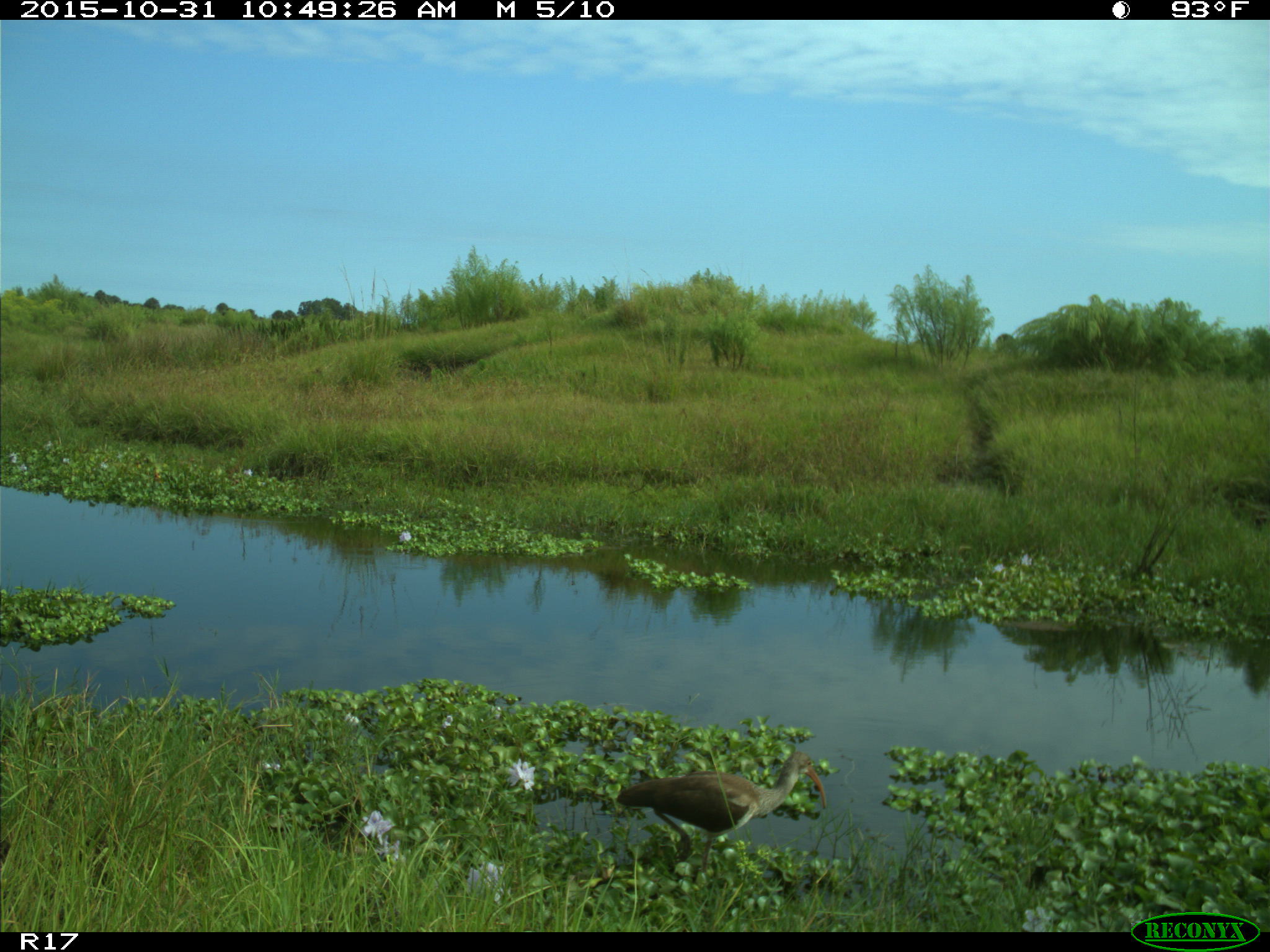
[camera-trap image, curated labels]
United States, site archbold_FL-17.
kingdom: Animalia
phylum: Chordata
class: Aves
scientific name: Aves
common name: birds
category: unidentified bird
Unidentified bird (birds) (Aves).